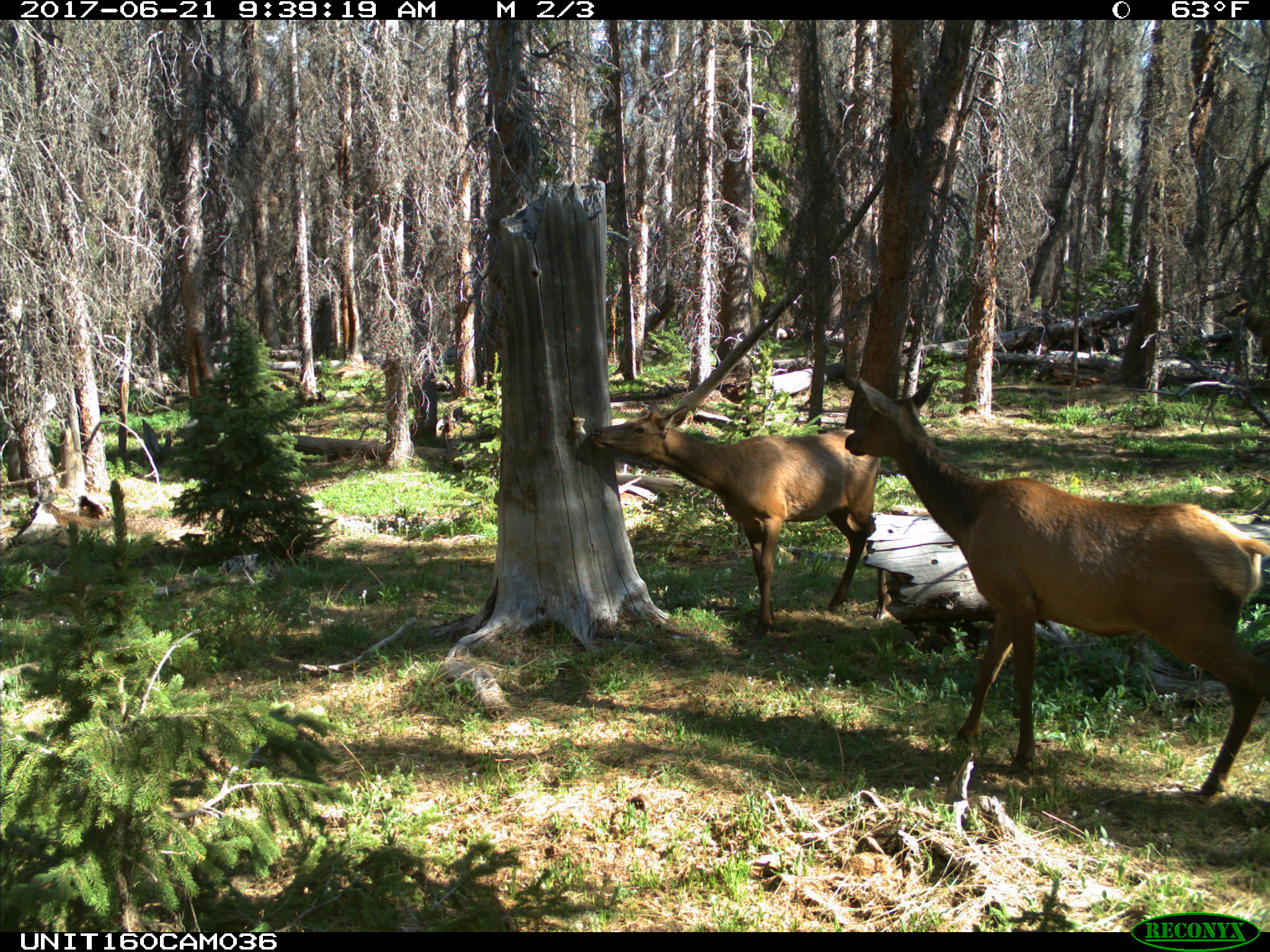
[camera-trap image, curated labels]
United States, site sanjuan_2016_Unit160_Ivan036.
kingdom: Animalia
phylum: Chordata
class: Mammalia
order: Artiodactyla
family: Cervidae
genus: Cervus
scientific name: Cervus elaphus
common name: red deer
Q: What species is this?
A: Cervus elaphus (red deer).